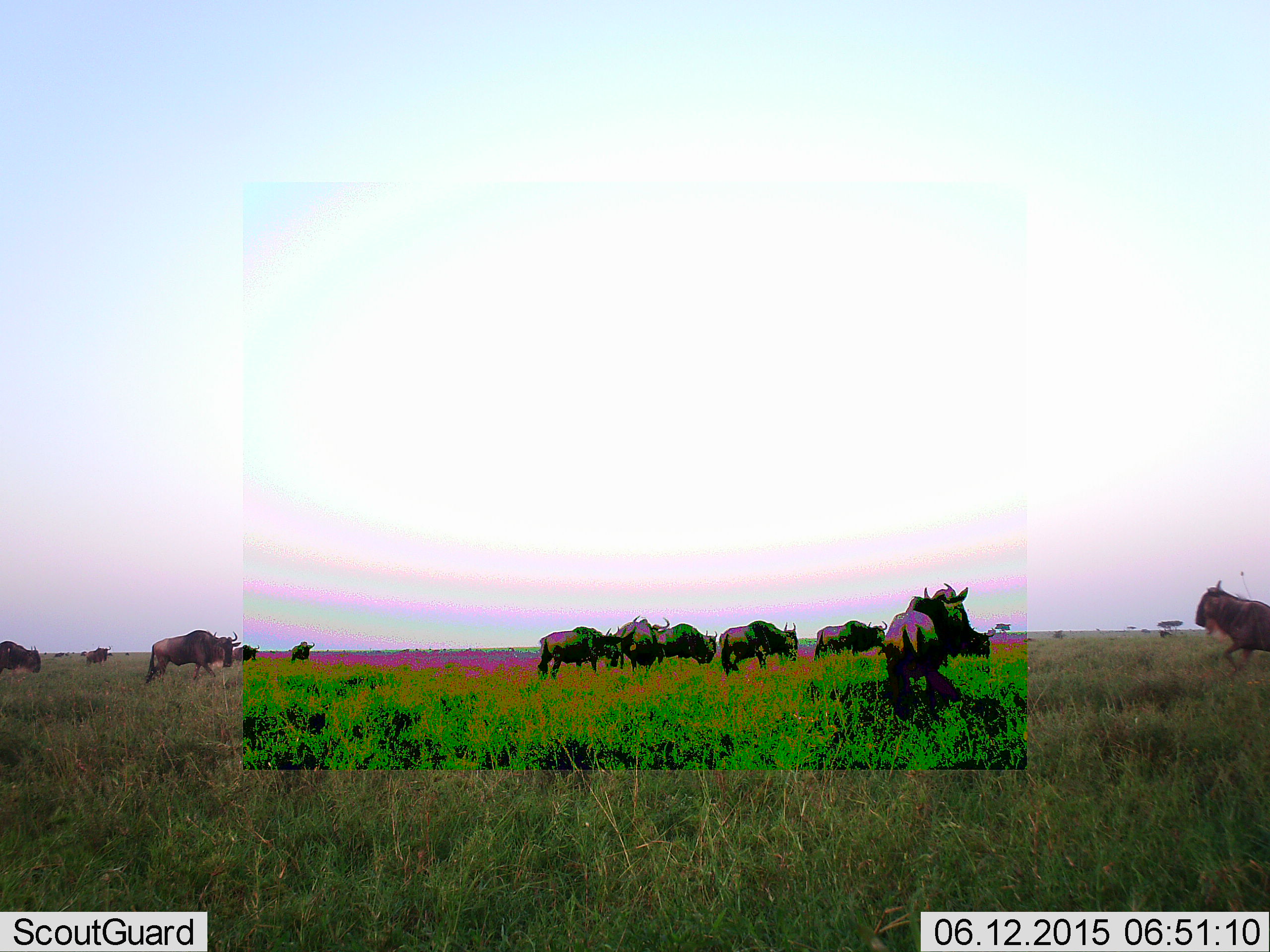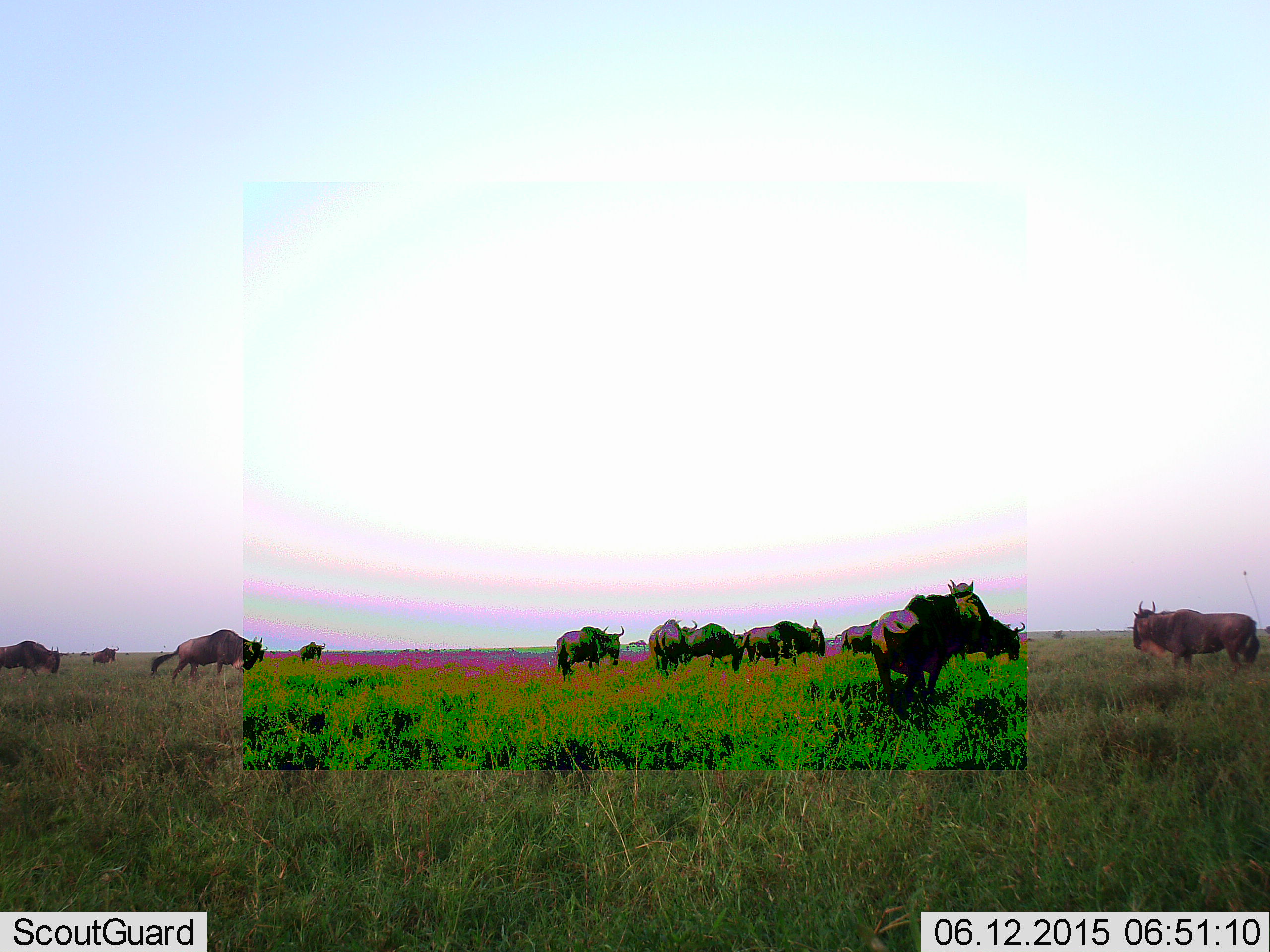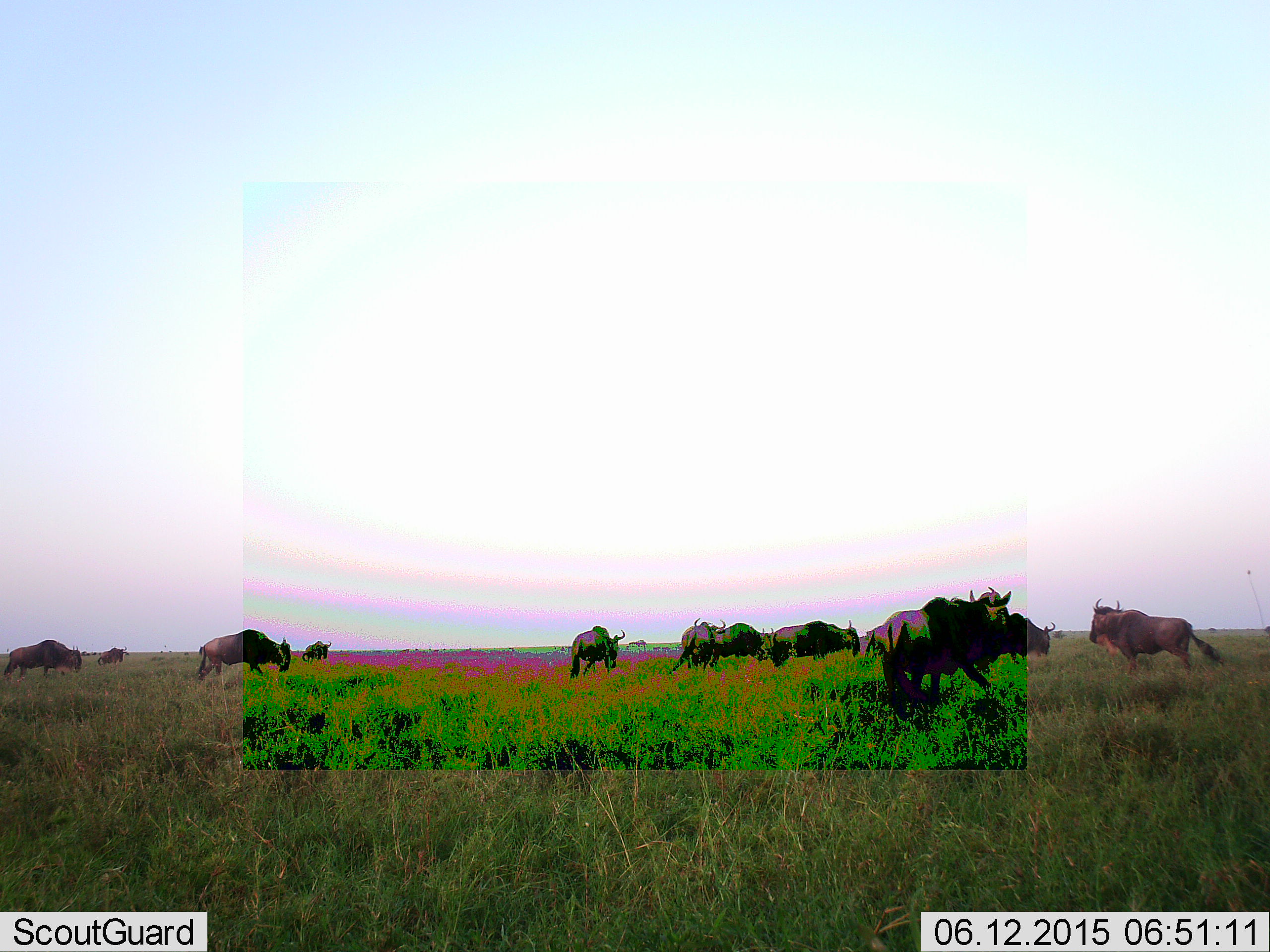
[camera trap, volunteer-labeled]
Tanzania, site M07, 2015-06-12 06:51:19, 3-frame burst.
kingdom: Animalia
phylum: Chordata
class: Mammalia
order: Artiodactyla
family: Bovidae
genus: Connochaetes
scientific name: Connochaetes taurinus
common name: blue wildebeest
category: wildebeest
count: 11-50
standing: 40%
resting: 0%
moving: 90%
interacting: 10%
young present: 0%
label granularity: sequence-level